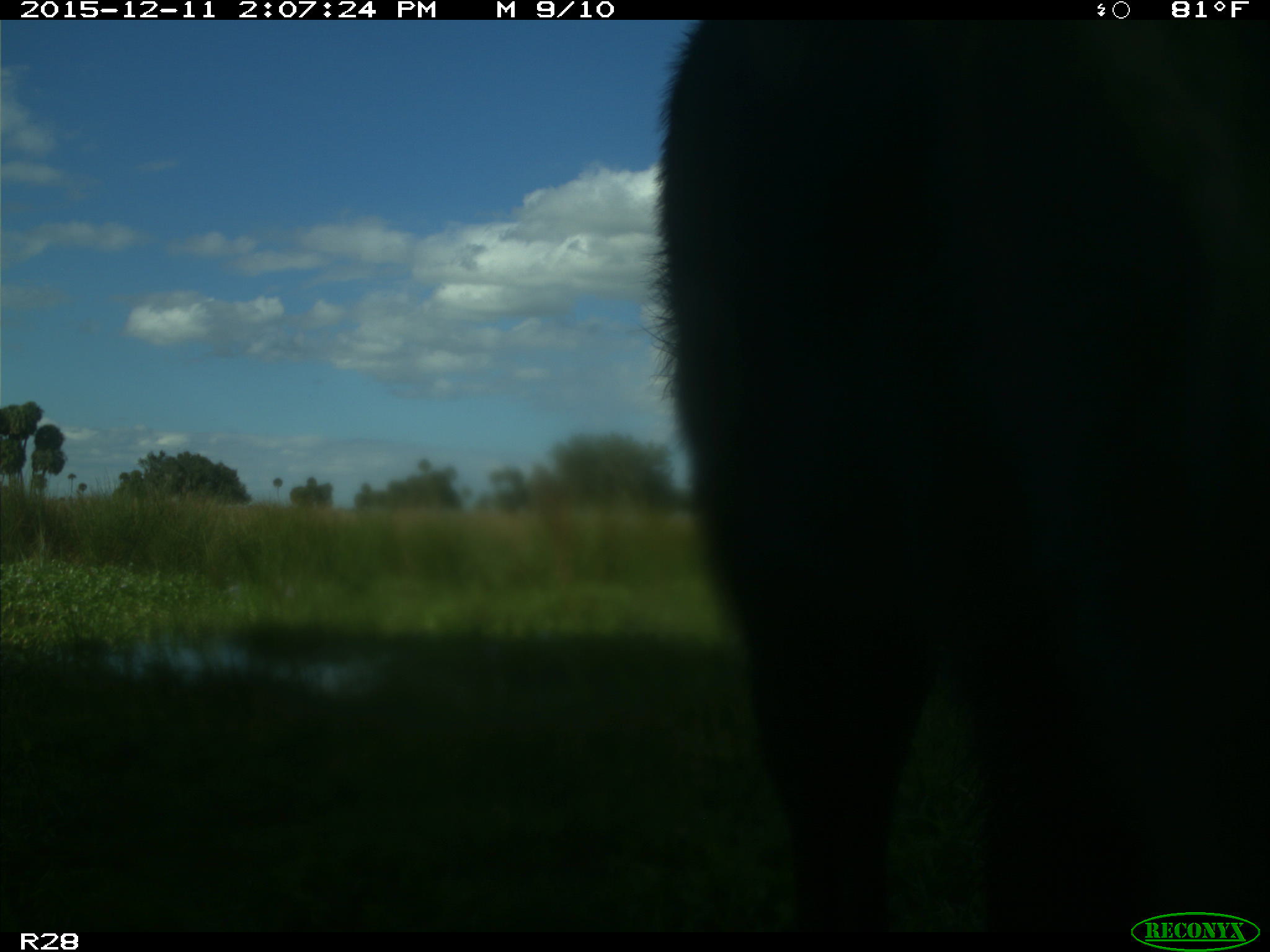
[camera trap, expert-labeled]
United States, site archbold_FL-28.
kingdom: Animalia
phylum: Chordata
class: Mammalia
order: Artiodactyla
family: Bovidae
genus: Bos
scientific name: Bos taurus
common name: domestic cow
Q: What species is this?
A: Bos taurus (domestic cow).